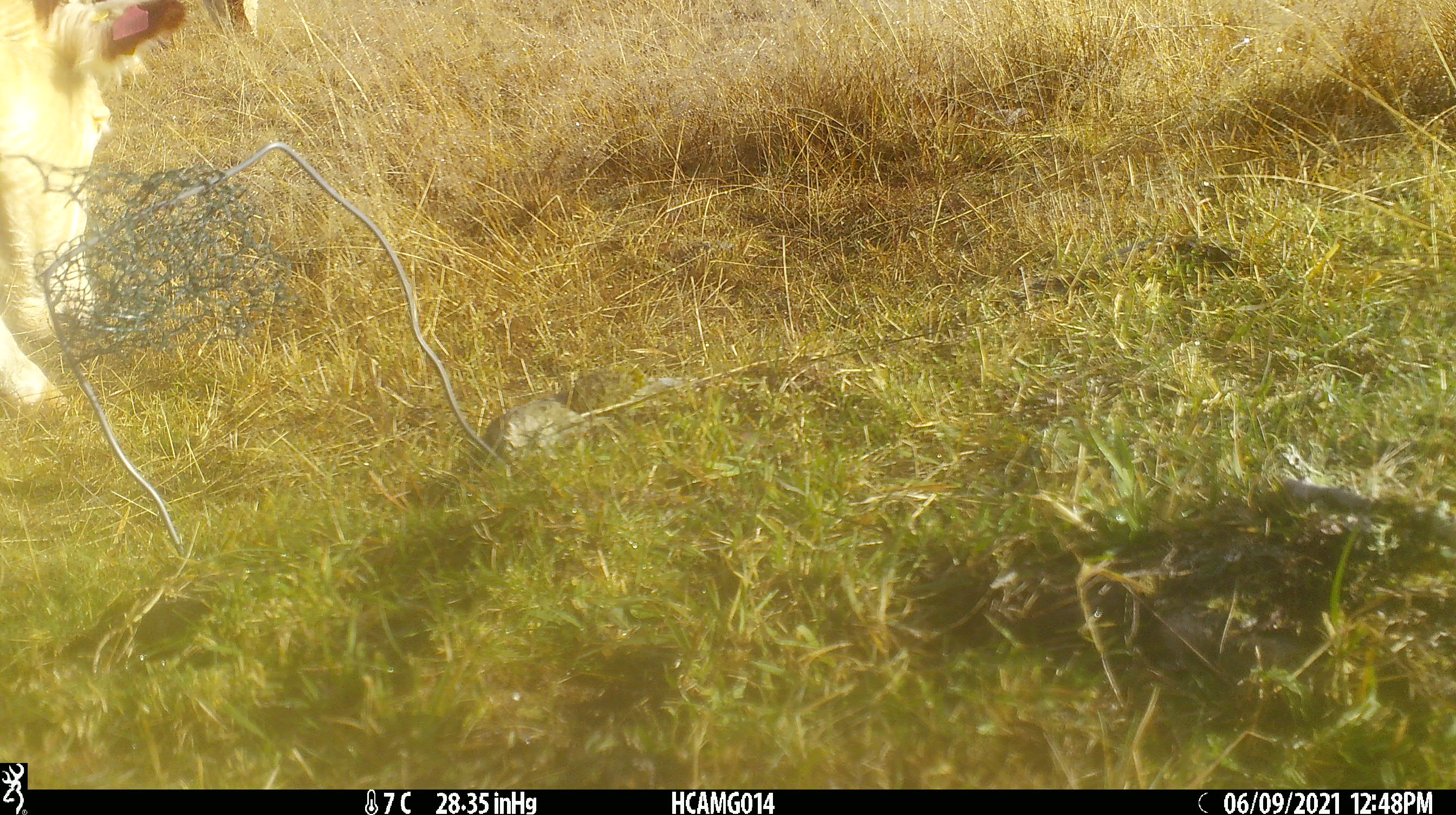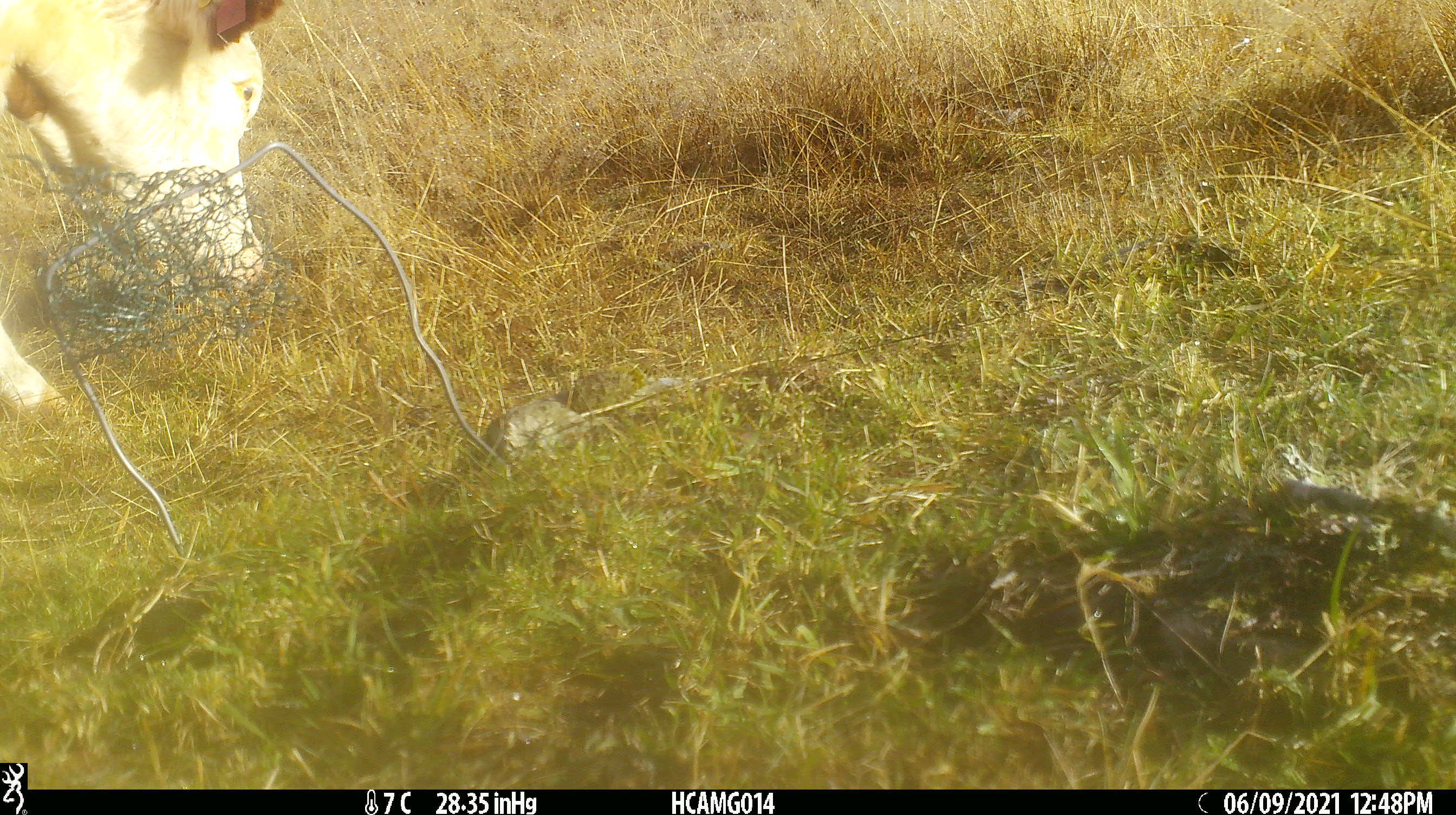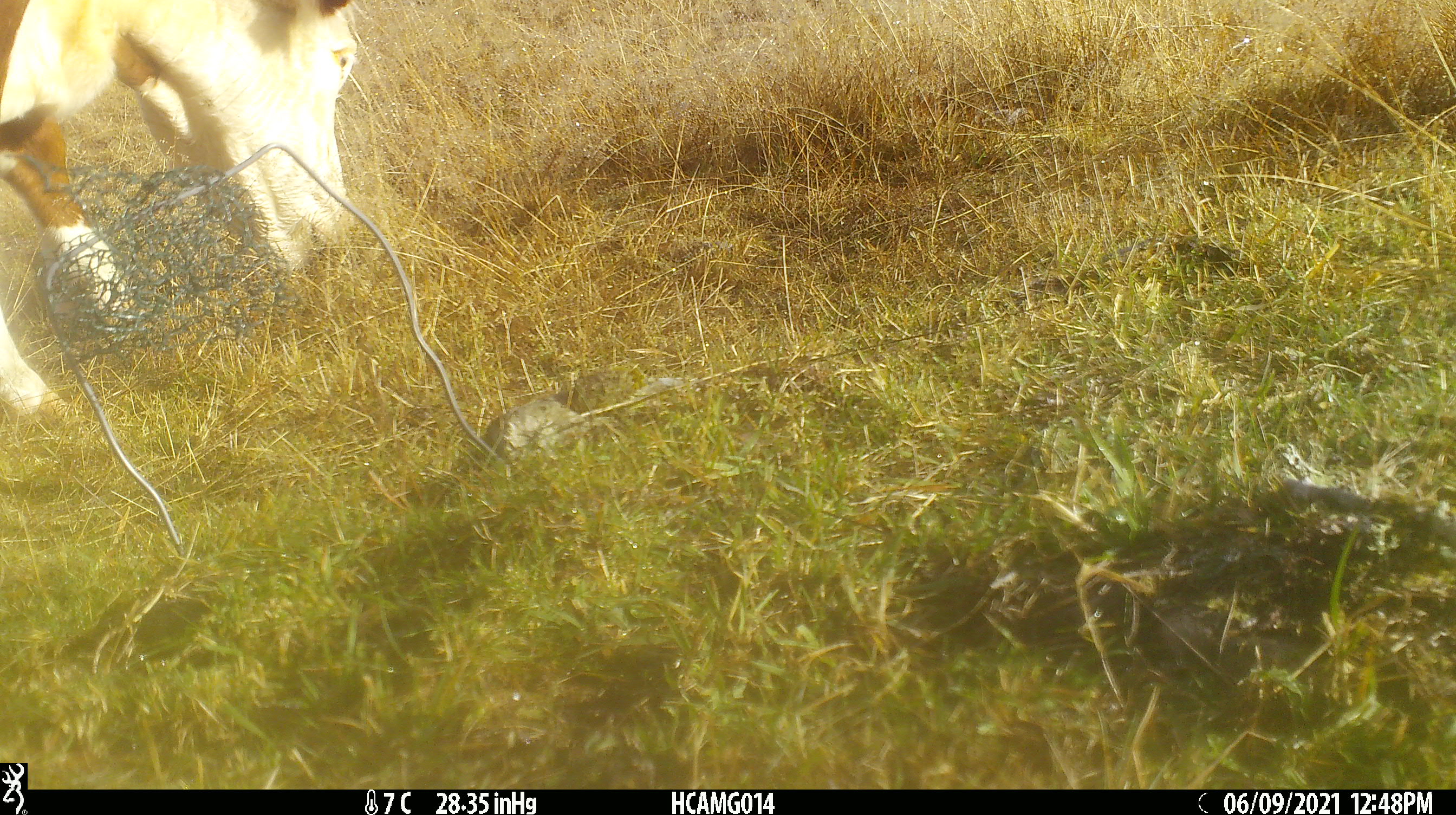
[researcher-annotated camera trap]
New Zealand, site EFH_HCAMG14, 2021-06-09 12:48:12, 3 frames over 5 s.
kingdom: Animalia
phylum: Chordata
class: Mammalia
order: Artiodactyla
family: Bovidae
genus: Bos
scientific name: Bos taurus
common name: domestic cow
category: cow